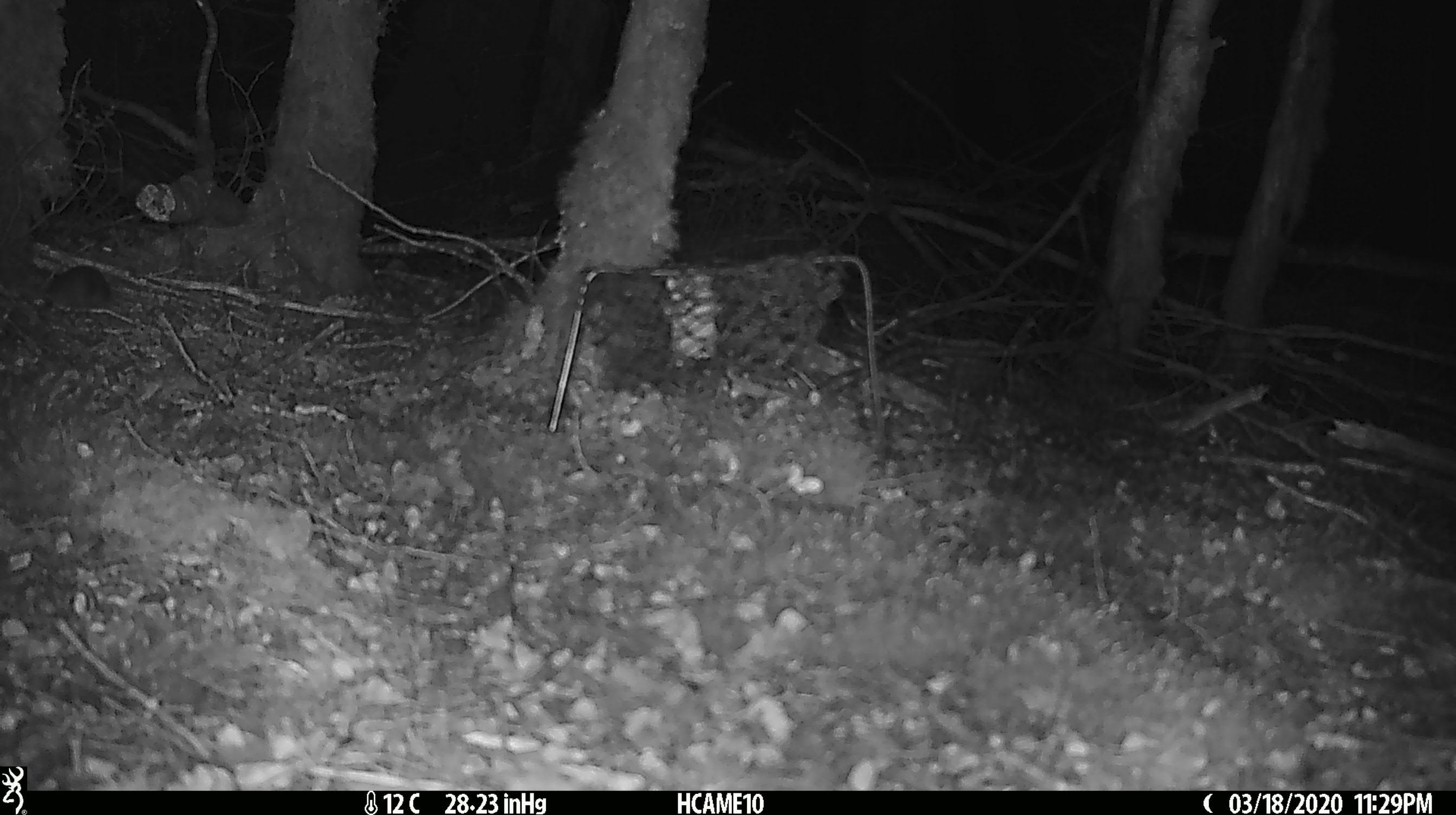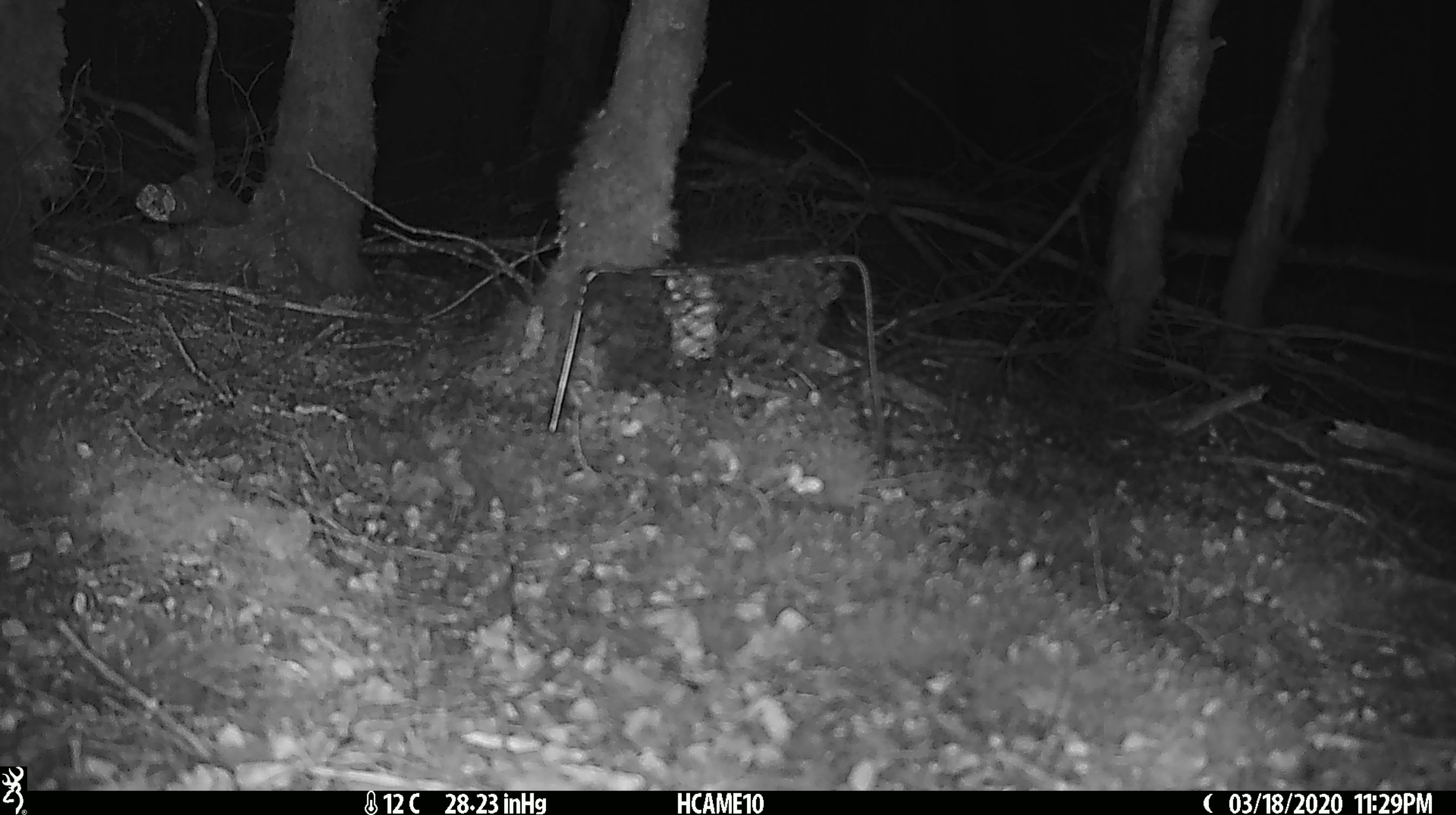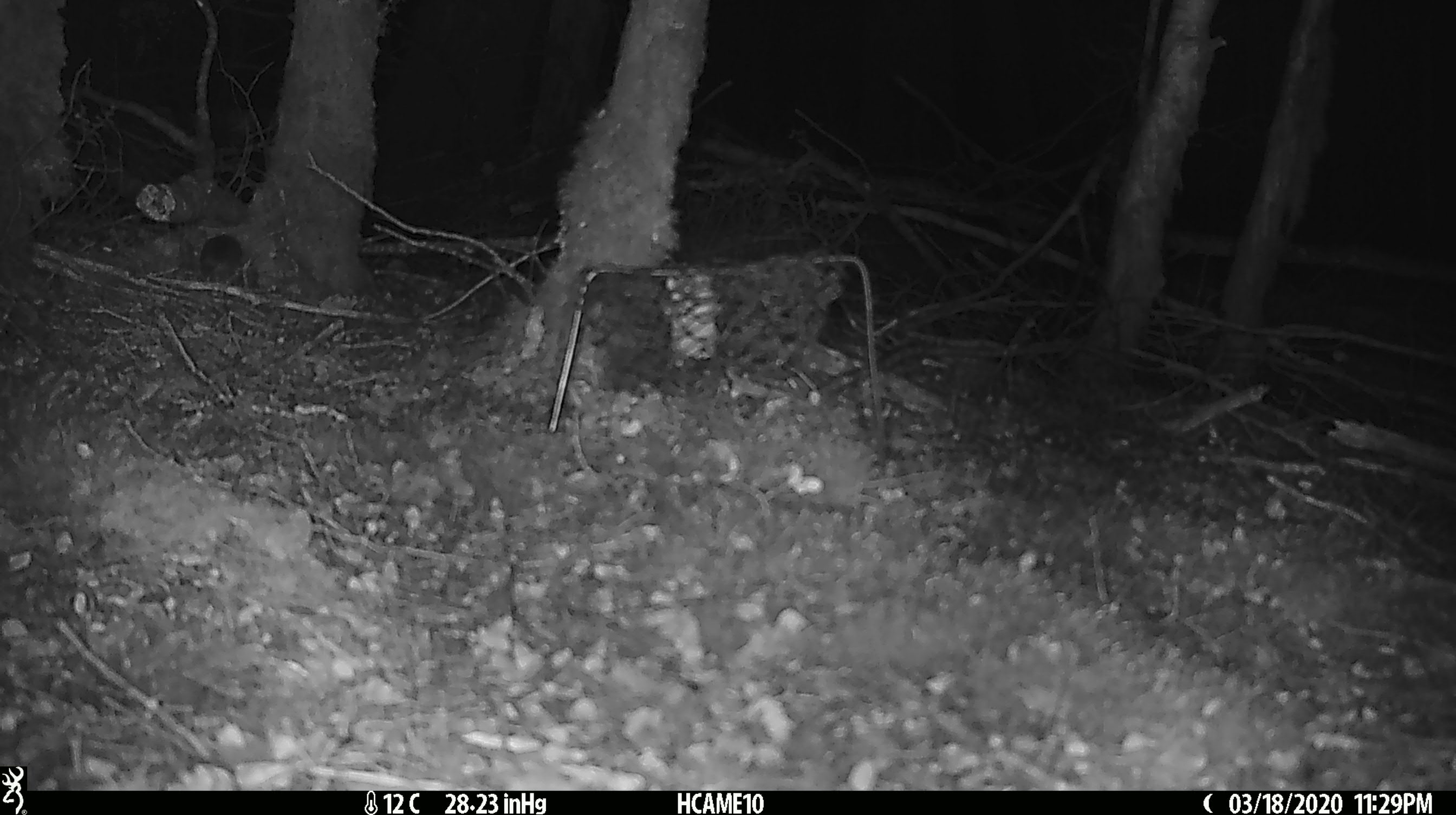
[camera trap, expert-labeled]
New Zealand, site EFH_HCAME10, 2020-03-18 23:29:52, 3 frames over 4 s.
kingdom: Animalia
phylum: Chordata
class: Mammalia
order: Rodentia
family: Muridae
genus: Mus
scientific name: Mus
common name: mouse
Mouse (Mus).